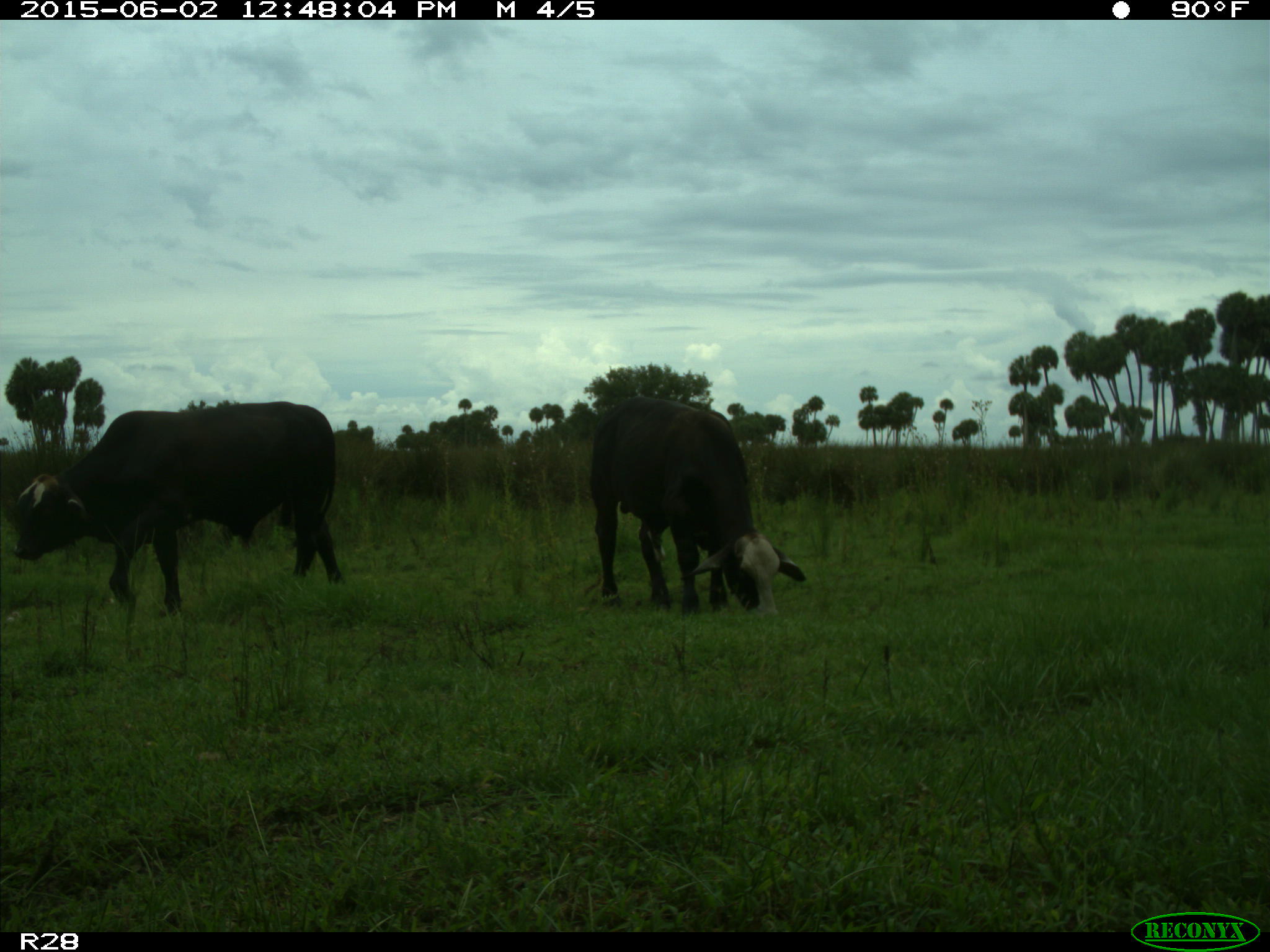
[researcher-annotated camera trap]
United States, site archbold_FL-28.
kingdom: Animalia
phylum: Chordata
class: Mammalia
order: Artiodactyla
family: Bovidae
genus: Bos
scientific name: Bos taurus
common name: domestic cow